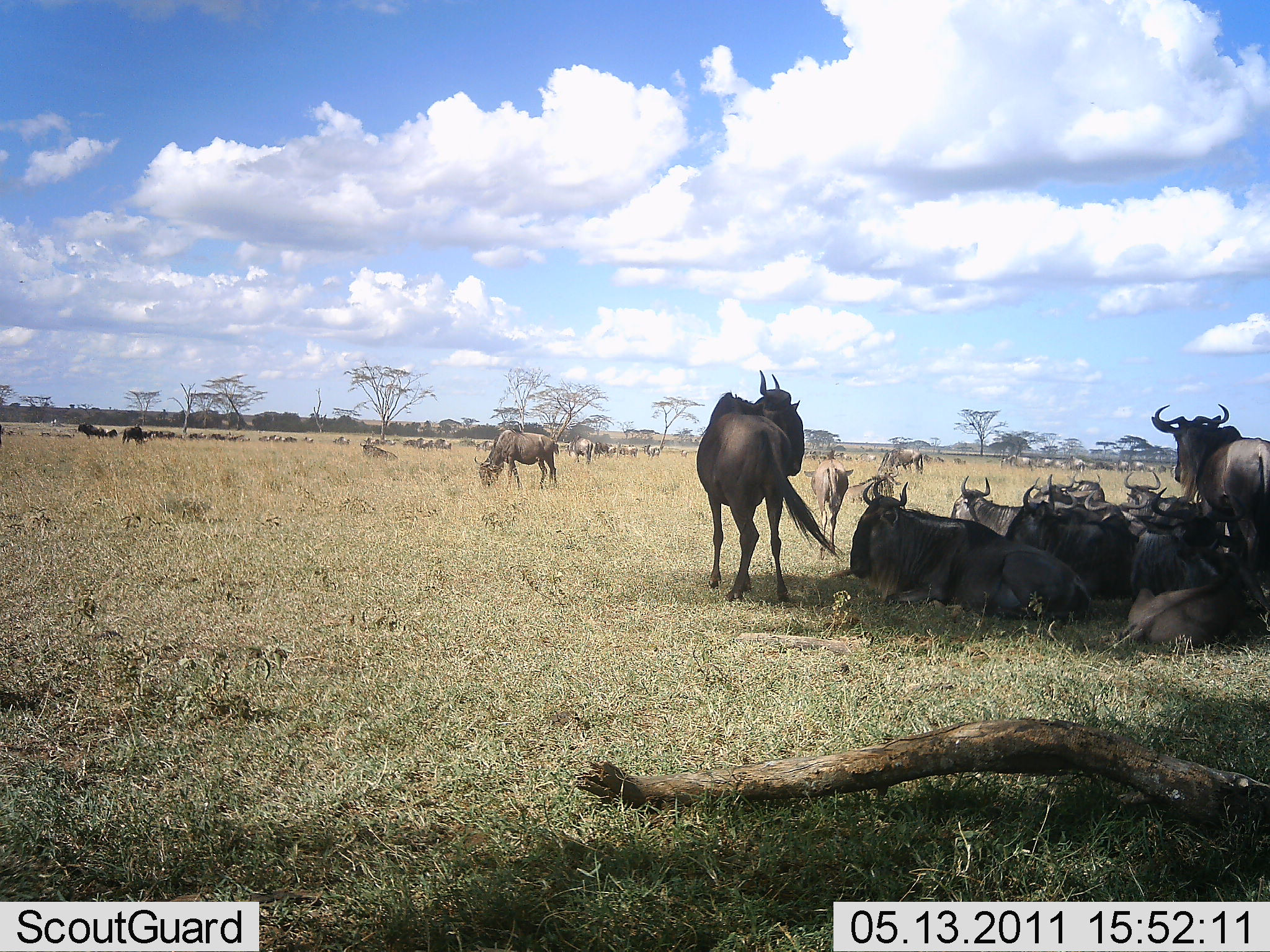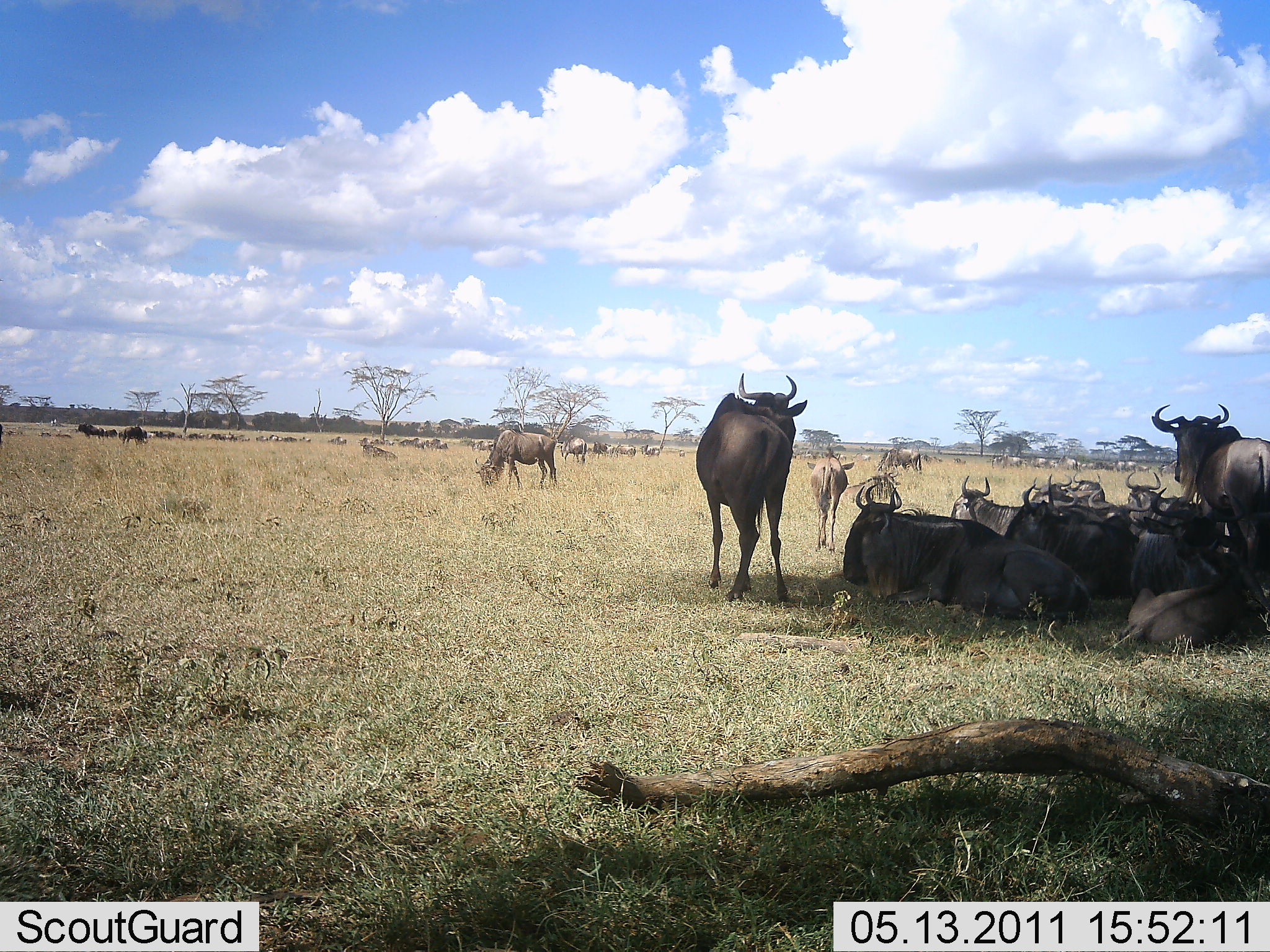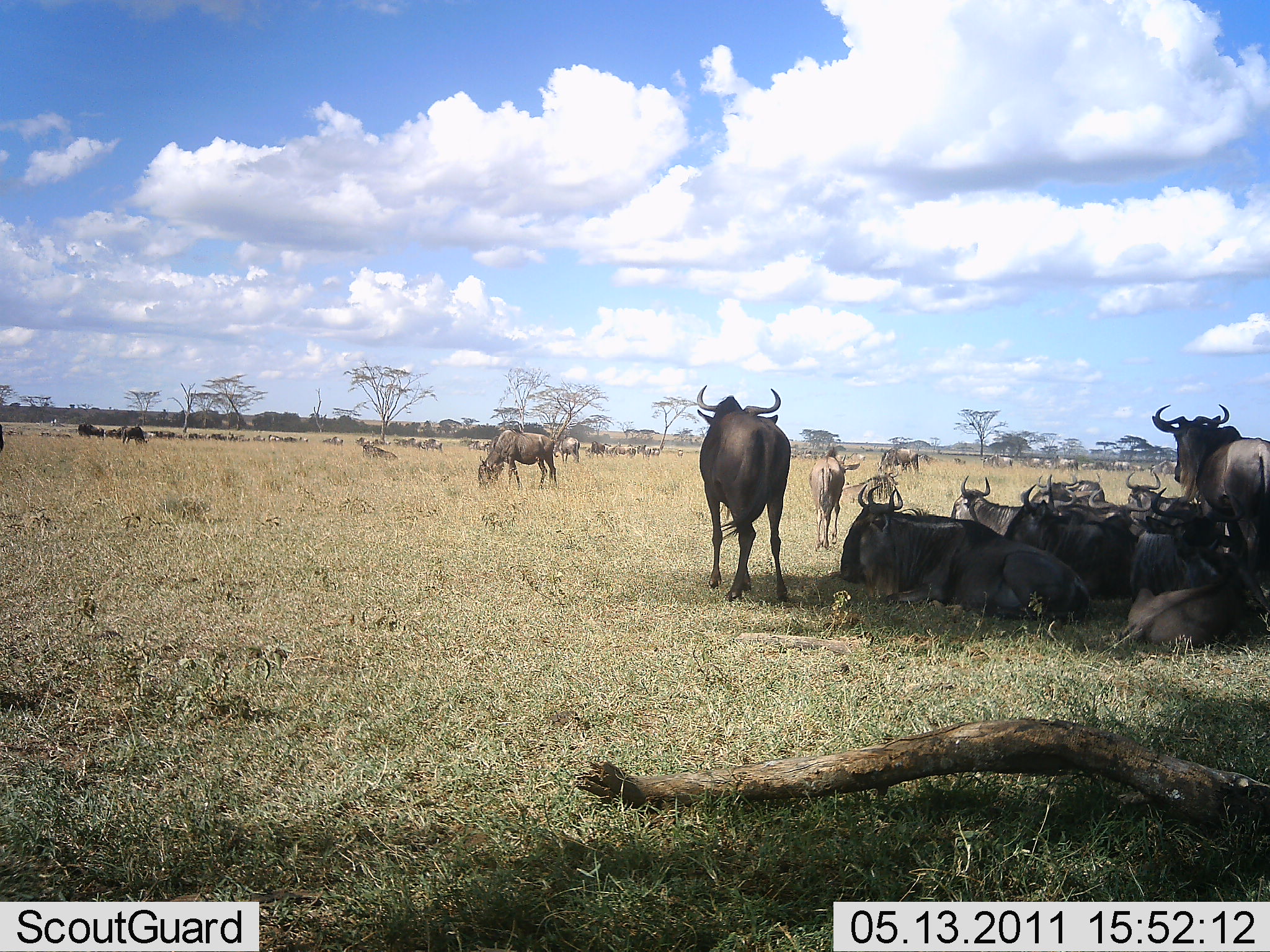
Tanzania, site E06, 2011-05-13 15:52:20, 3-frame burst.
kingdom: Animalia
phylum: Chordata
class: Mammalia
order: Artiodactyla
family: Bovidae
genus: Connochaetes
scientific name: Connochaetes taurinus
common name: blue wildebeest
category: wildebeest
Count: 51+.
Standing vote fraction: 60%.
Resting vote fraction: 90%.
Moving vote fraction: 40%.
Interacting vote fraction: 20%.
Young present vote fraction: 10%.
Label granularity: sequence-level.